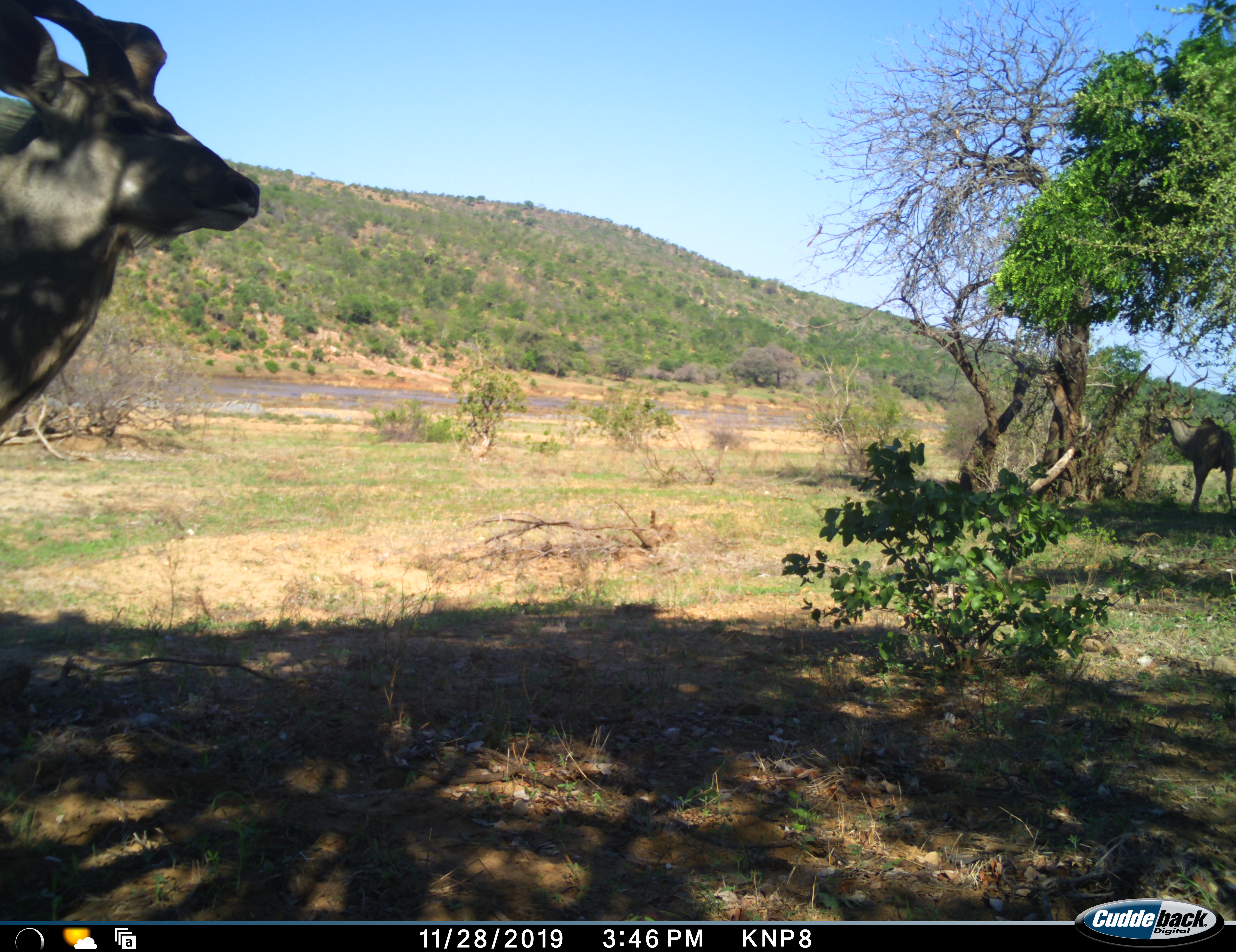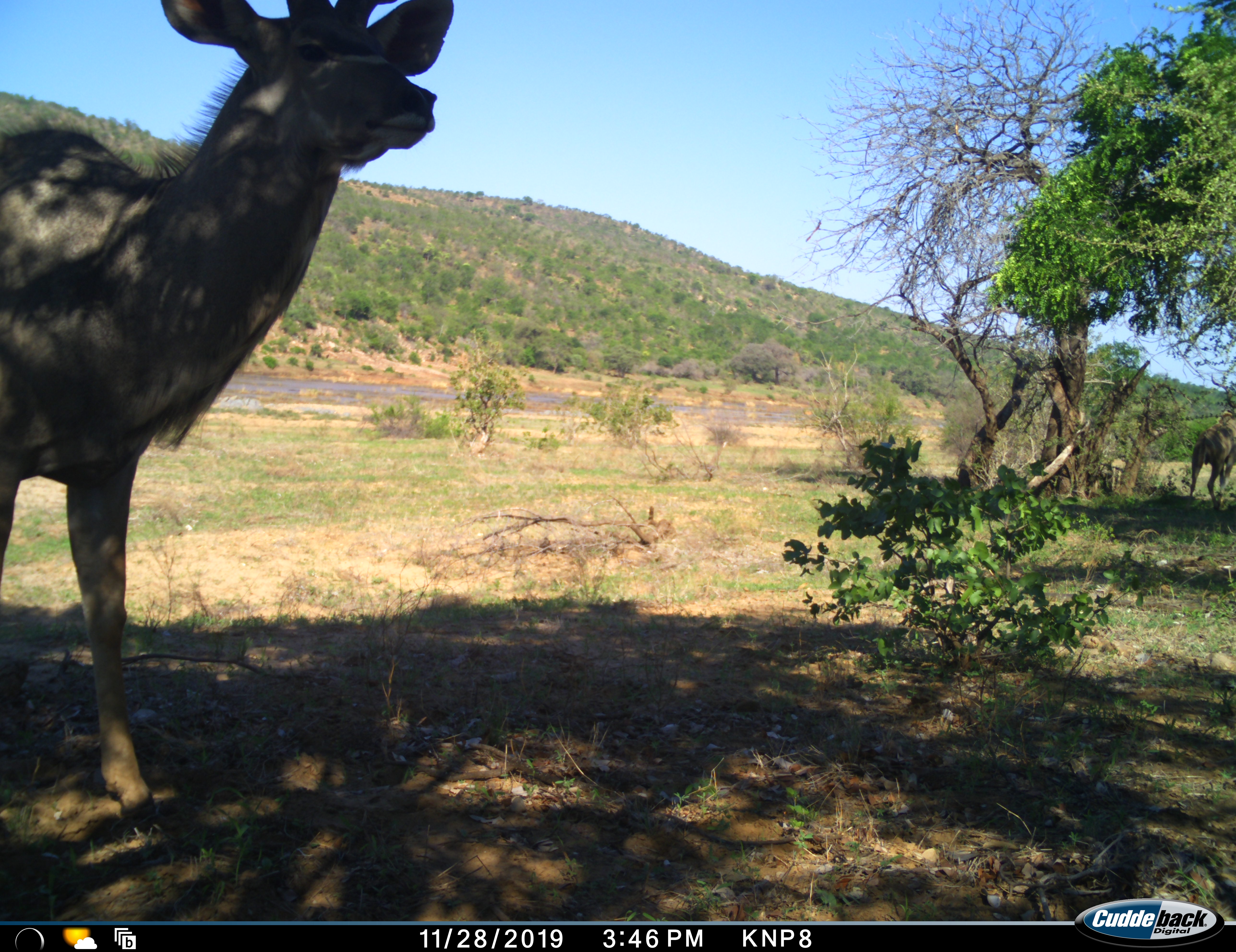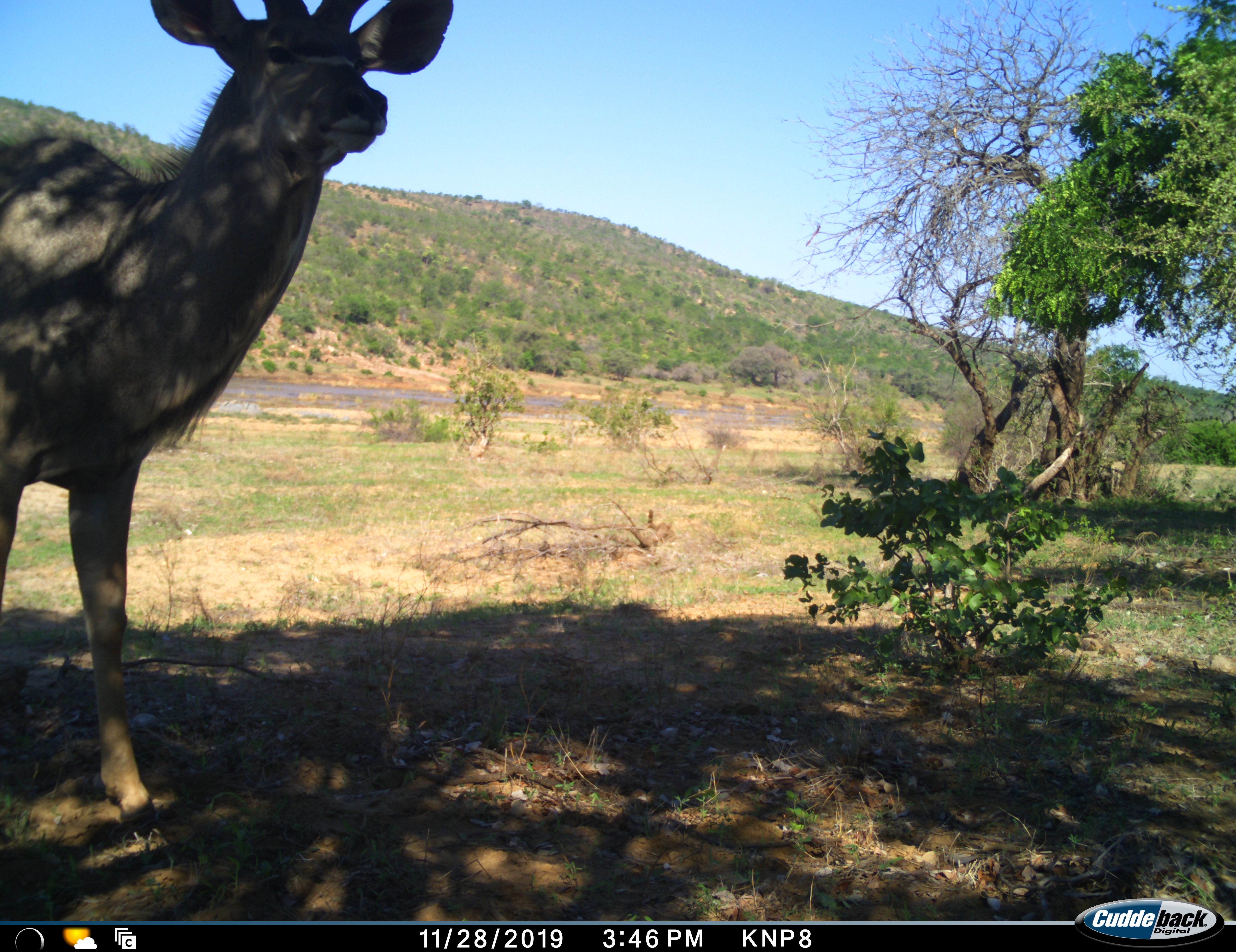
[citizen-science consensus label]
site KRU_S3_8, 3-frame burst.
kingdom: Animalia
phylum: Chordata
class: Mammalia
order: Artiodactyla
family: Bovidae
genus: Tragelaphus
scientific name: Tragelaphus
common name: kudu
Kudu (Tragelaphus), count 2. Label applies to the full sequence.